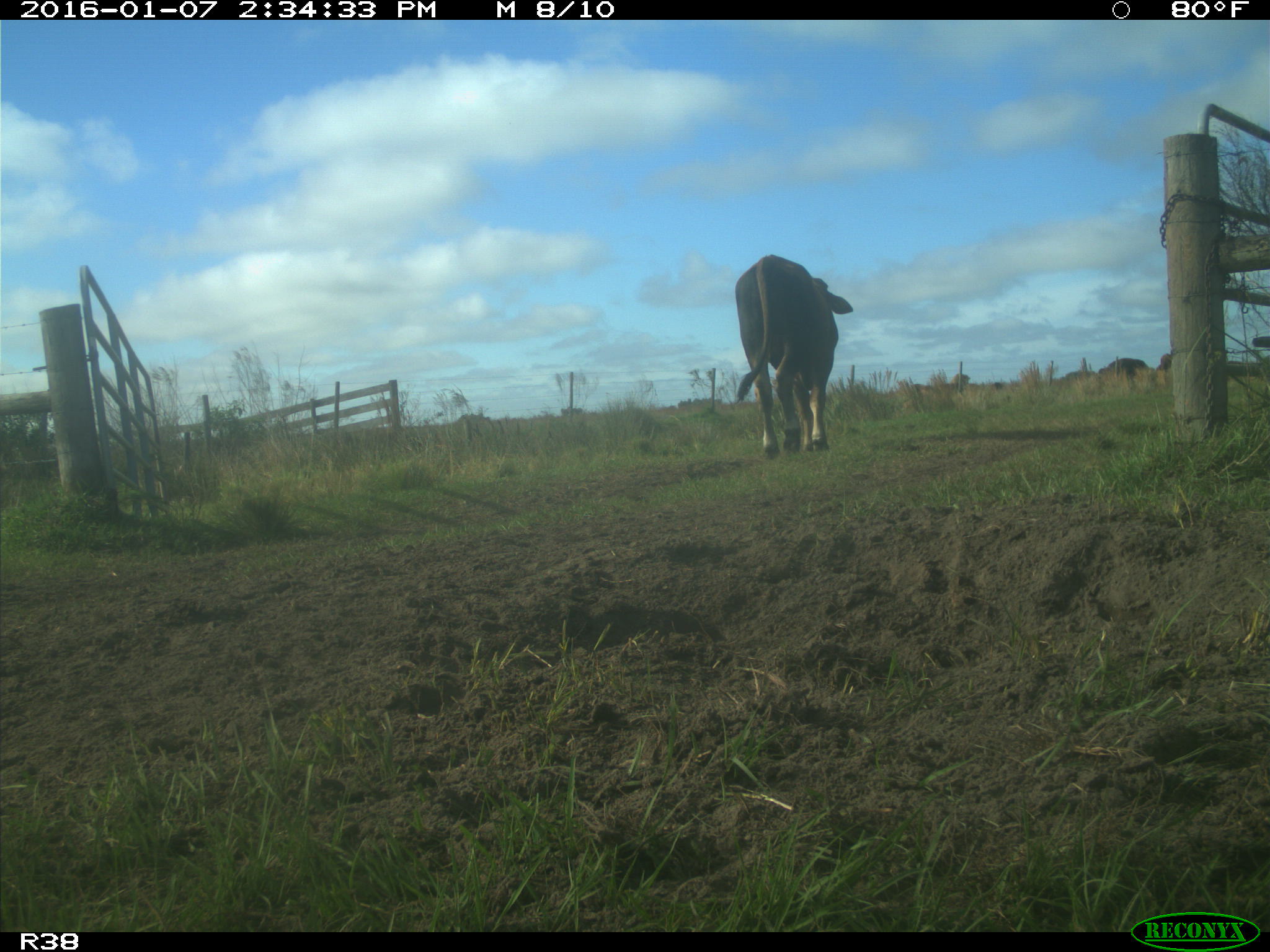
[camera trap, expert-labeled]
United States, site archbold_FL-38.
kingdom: Animalia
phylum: Chordata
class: Mammalia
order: Artiodactyla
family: Bovidae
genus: Bos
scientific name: Bos taurus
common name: domestic cow